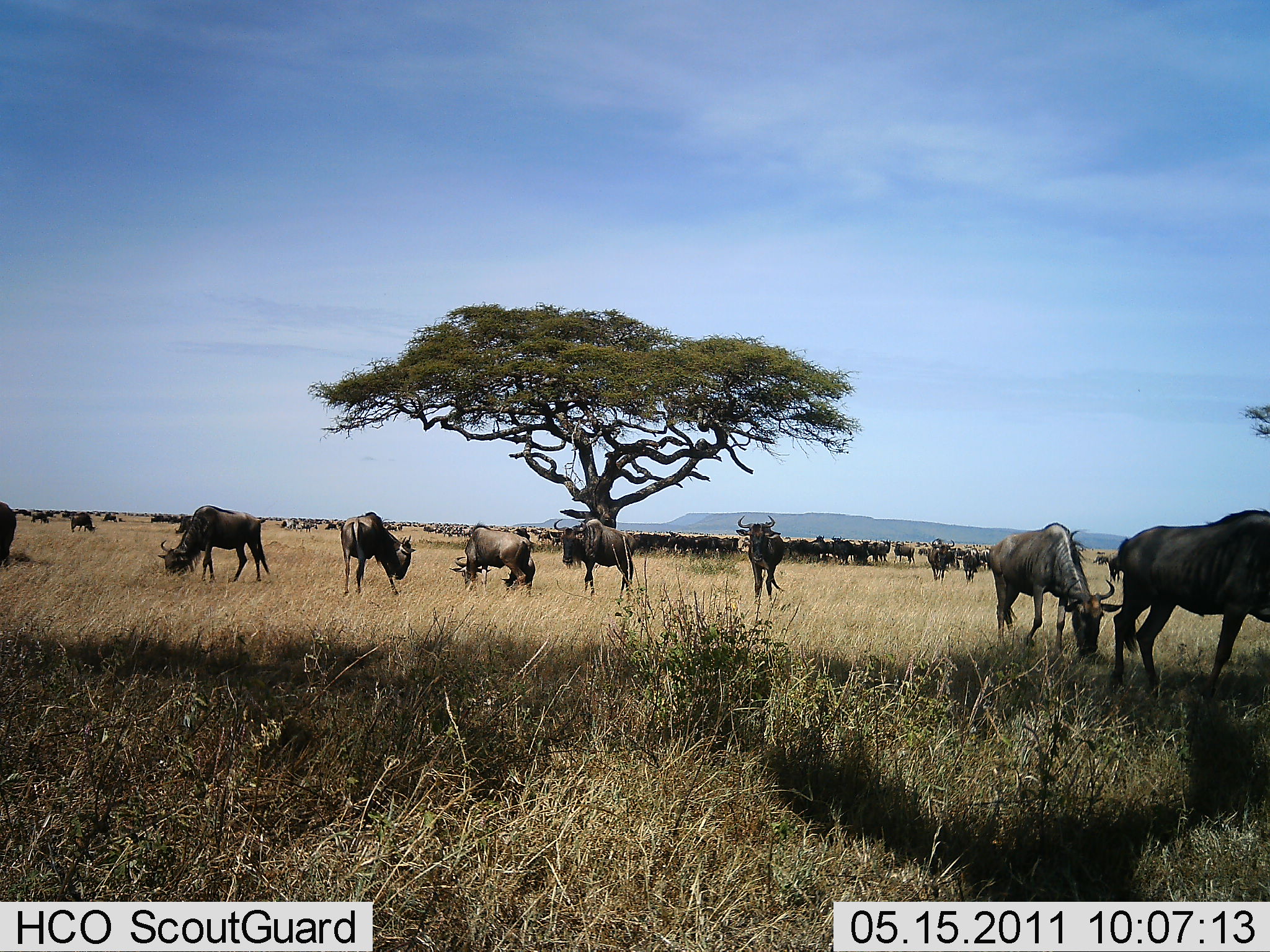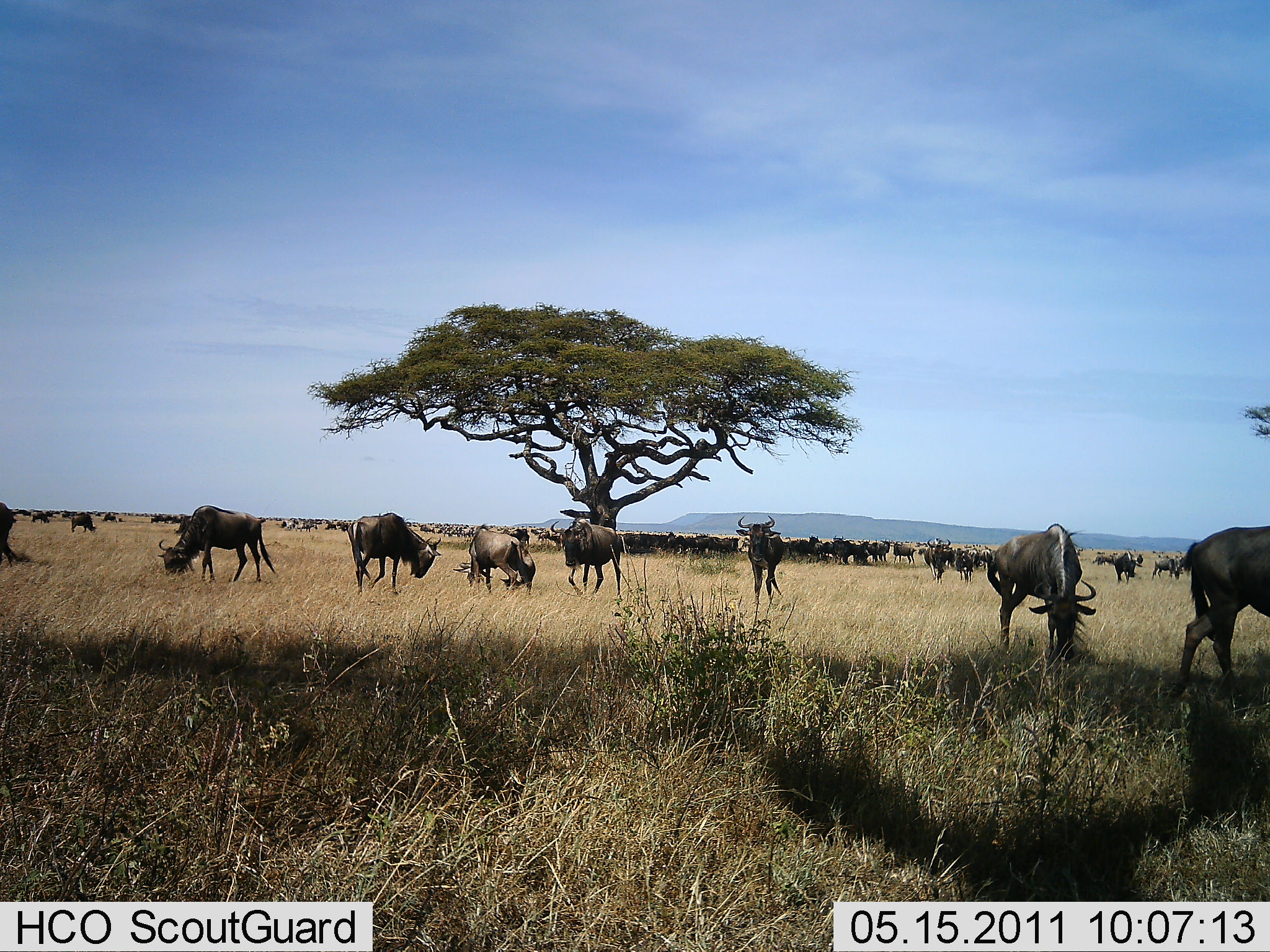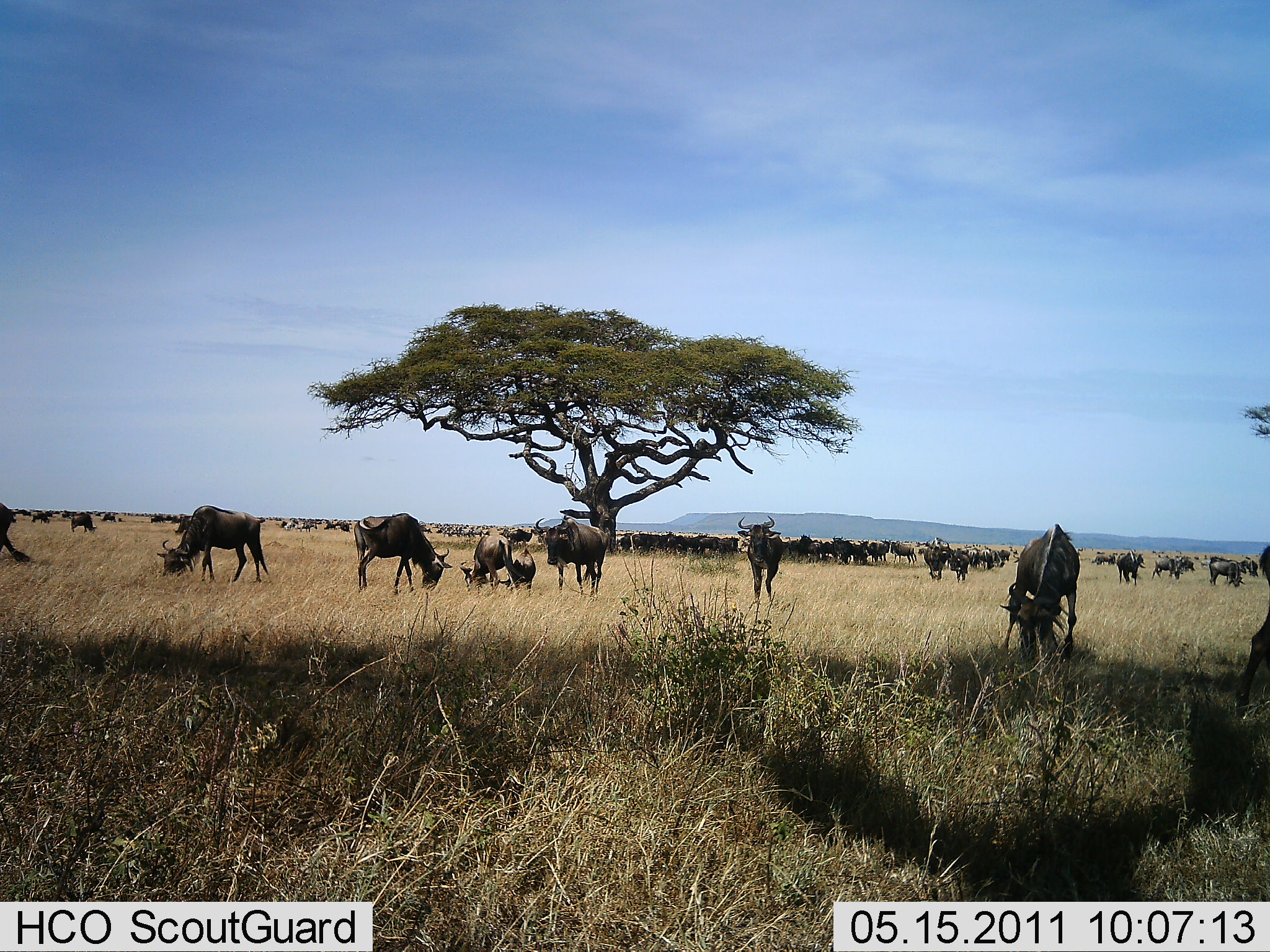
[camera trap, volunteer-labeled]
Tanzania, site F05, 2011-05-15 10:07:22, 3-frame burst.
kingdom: Animalia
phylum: Chordata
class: Mammalia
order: Artiodactyla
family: Bovidae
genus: Connochaetes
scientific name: Connochaetes taurinus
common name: blue wildebeest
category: wildebeest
Wildebeest (blue wildebeest) (Connochaetes taurinus), count 51+. Behavior (volunteer vote fractions): standing 73%, resting 0%, moving 82%, interacting 0%. Young present (vote fraction): 9%. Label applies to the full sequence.